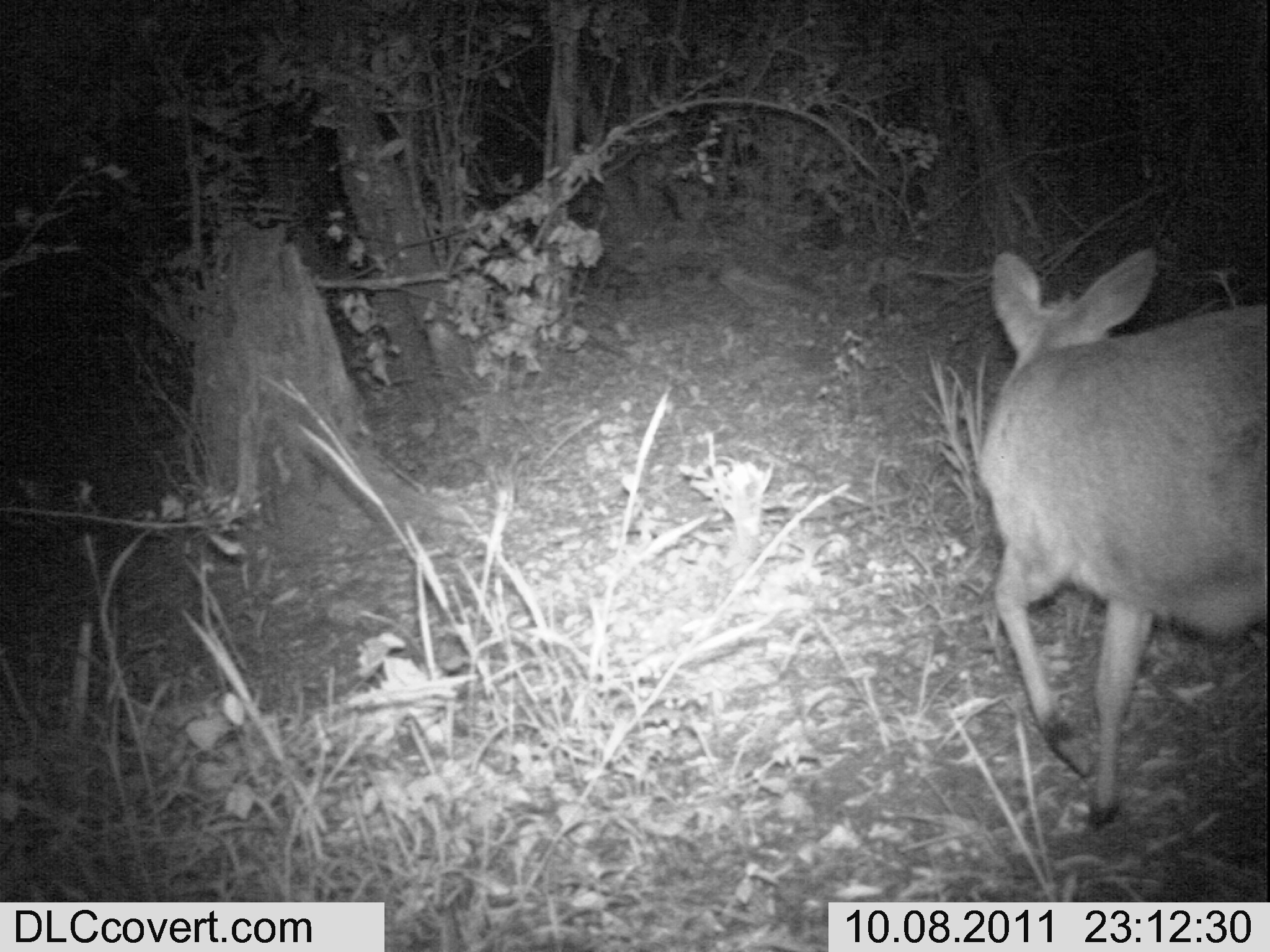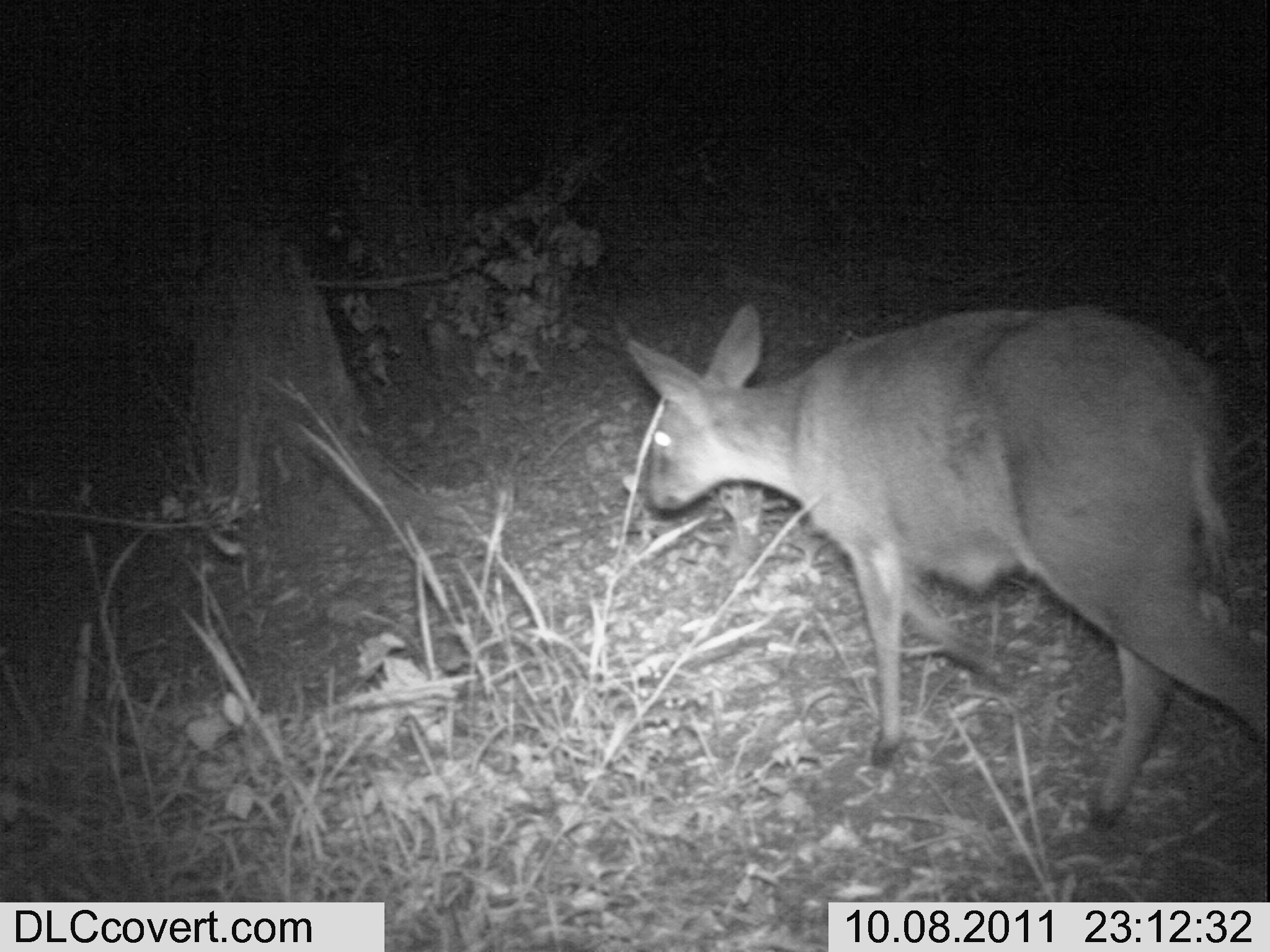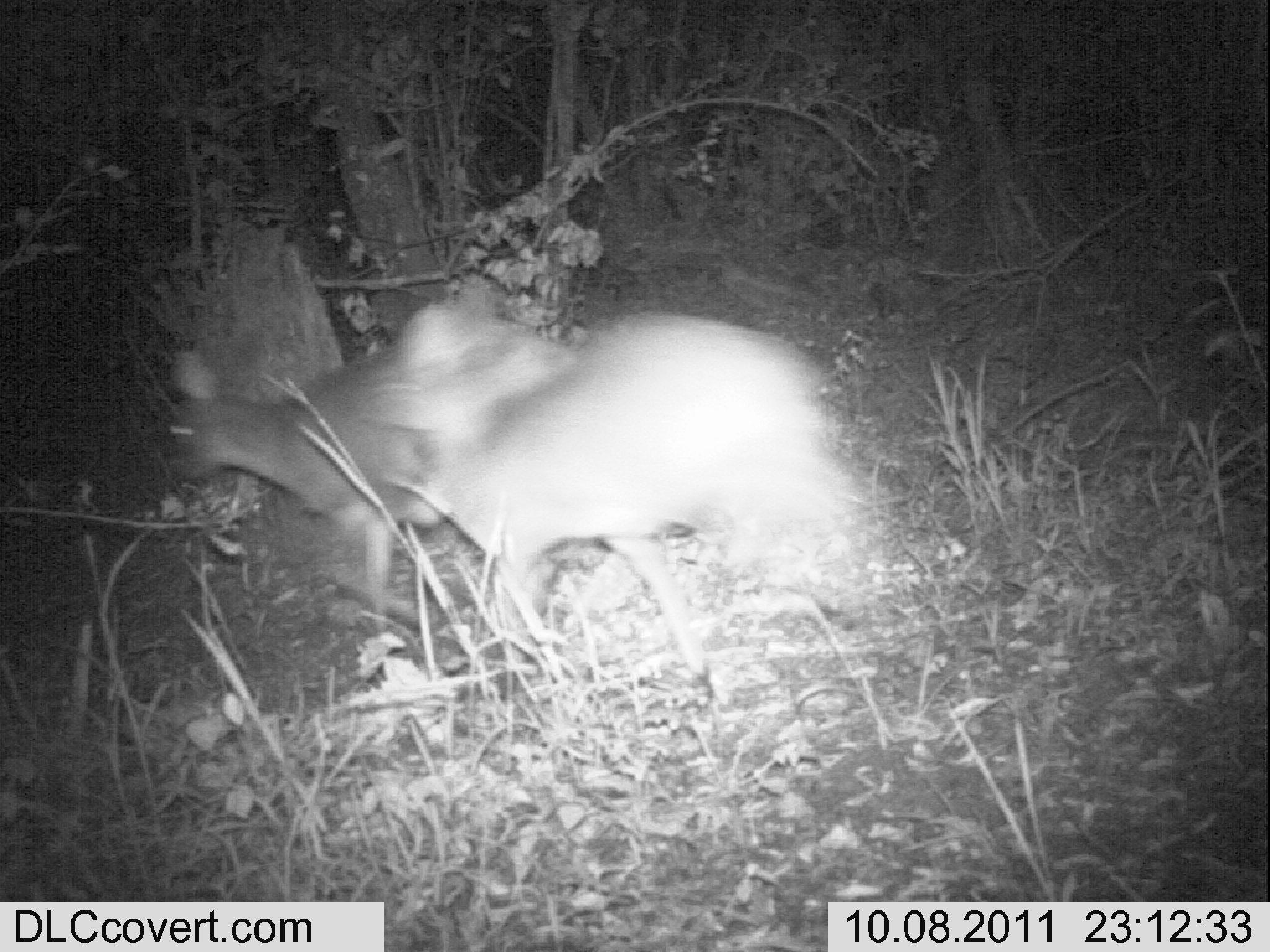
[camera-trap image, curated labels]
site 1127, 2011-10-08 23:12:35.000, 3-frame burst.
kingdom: Animalia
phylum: Chordata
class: Mammalia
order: Artiodactyla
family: Bovidae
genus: Sylvicapra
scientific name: Sylvicapra grimmia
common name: bush duiker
Sylvicapra grimmia (bush duiker), count 1.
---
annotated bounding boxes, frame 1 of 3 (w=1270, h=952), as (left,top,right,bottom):
sylvicapra grimmia: (977,247,1266,830)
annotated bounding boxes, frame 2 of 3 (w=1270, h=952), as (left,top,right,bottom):
sylvicapra grimmia: (625,303,1266,830)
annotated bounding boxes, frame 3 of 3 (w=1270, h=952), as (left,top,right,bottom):
sylvicapra grimmia: (356,284,842,673); (169,339,449,633)